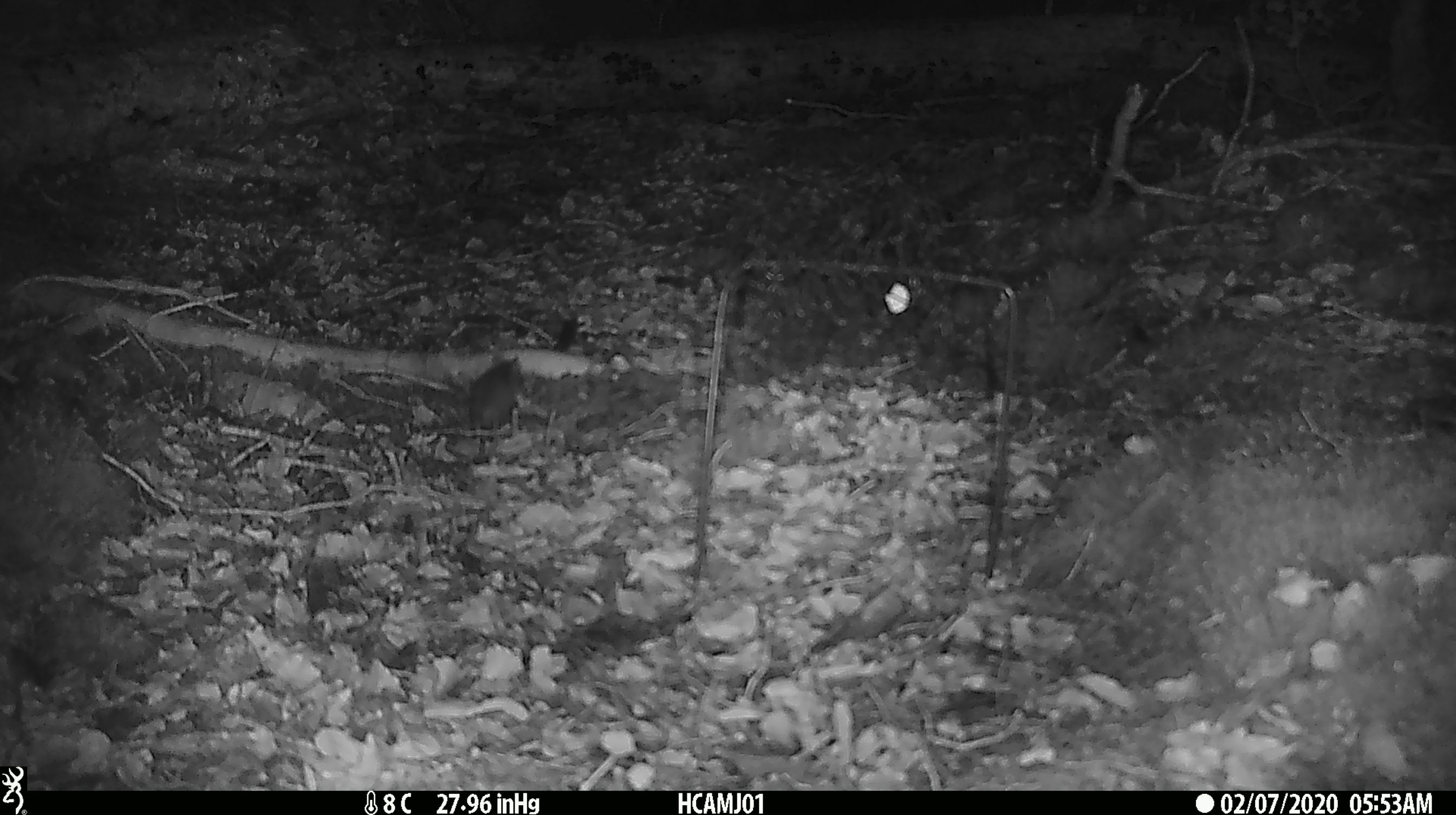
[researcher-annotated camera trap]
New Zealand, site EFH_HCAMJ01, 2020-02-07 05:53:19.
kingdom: Animalia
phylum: Chordata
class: Mammalia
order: Rodentia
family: Muridae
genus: Mus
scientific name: Mus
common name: mouse